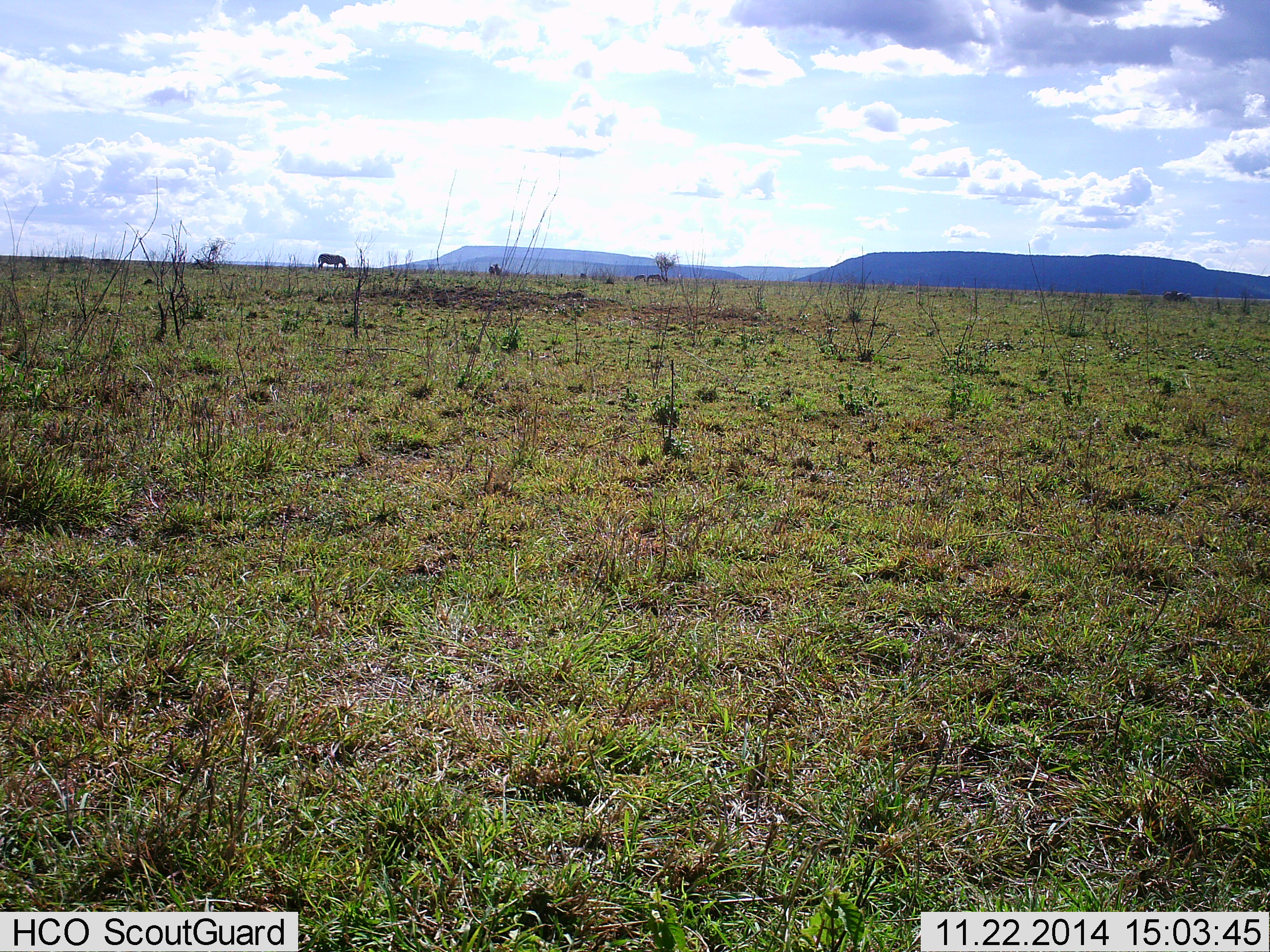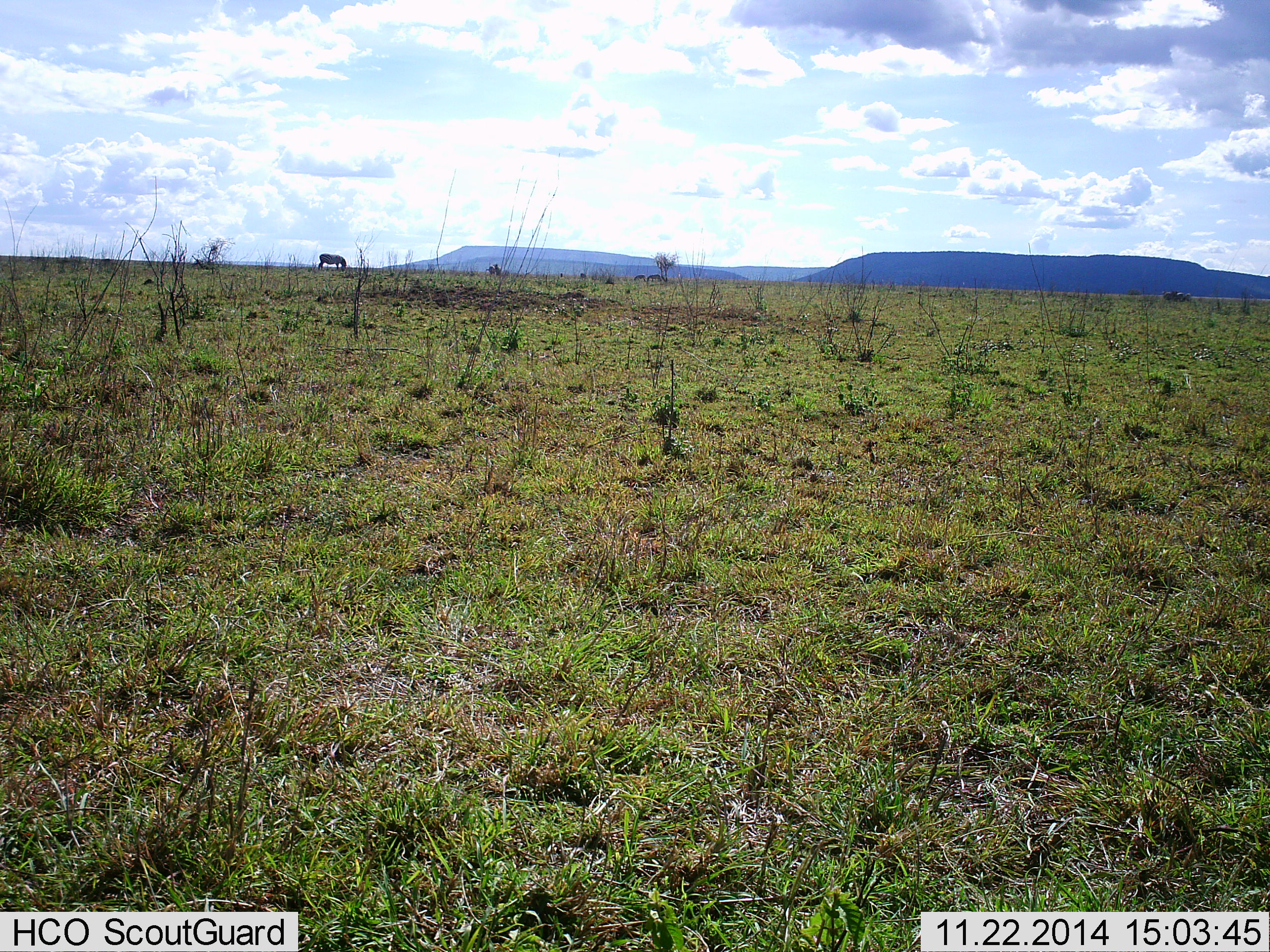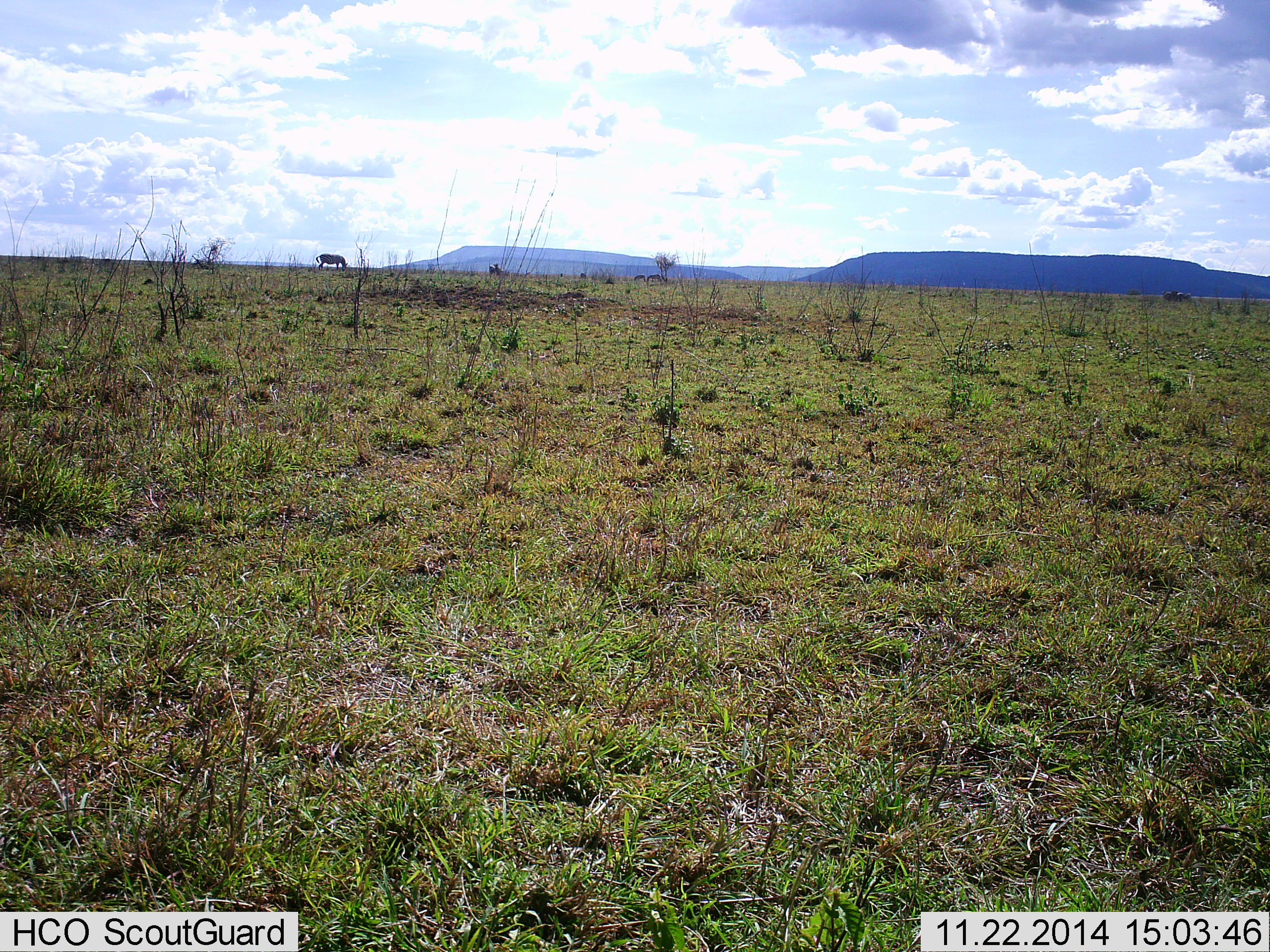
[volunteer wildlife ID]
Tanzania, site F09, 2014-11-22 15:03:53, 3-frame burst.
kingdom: Animalia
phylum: Chordata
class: Mammalia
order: Perissodactyla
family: Equidae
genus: Equus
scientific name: Equus quagga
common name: plains zebra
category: zebra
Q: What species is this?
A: Zebra (plains zebra) (Equus quagga).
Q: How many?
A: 1.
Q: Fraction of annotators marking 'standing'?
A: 30%.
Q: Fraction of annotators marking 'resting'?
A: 0%.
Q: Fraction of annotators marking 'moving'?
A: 0%.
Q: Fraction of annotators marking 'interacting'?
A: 0%.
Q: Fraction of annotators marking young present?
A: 0%.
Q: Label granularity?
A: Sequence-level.